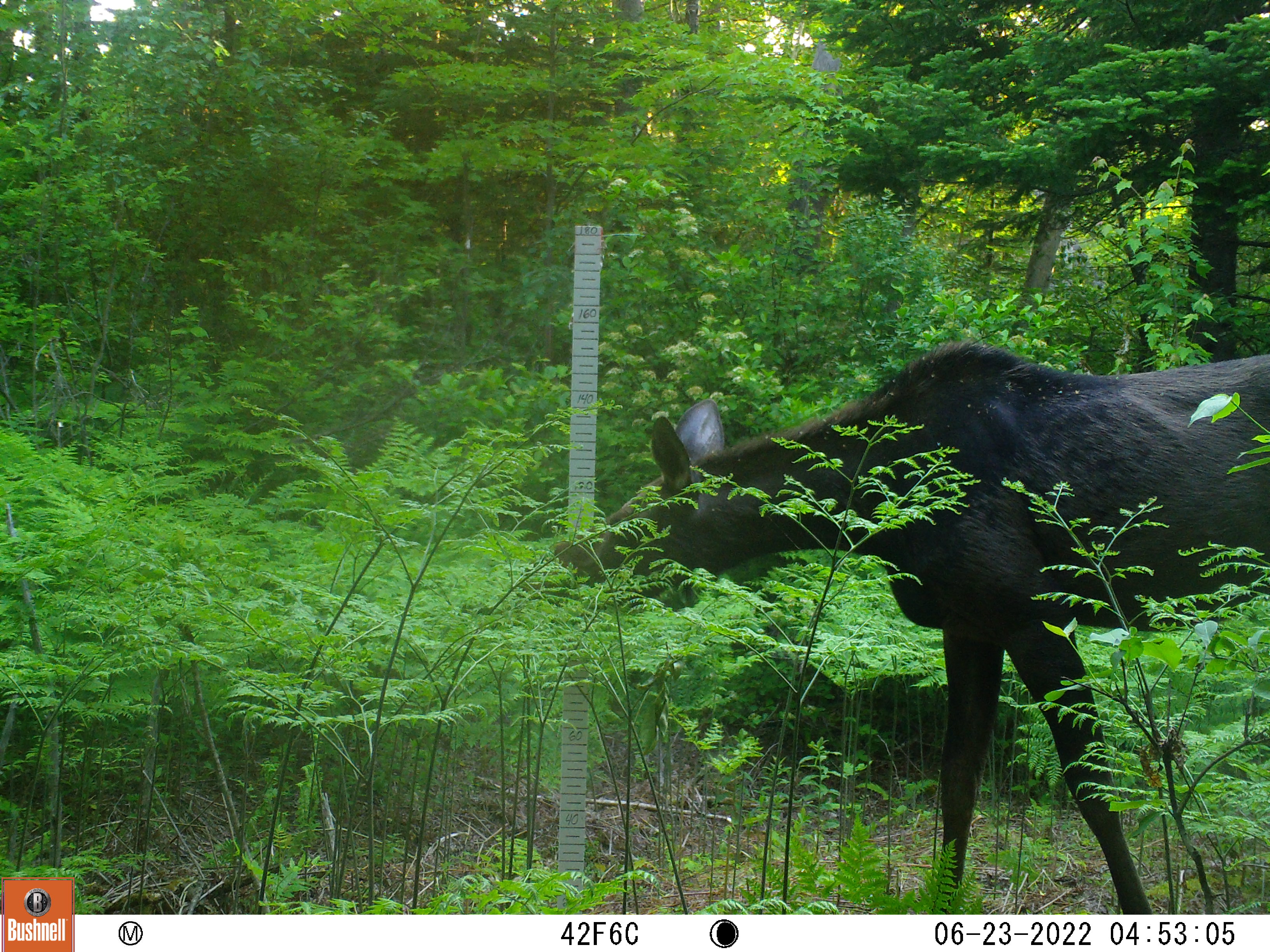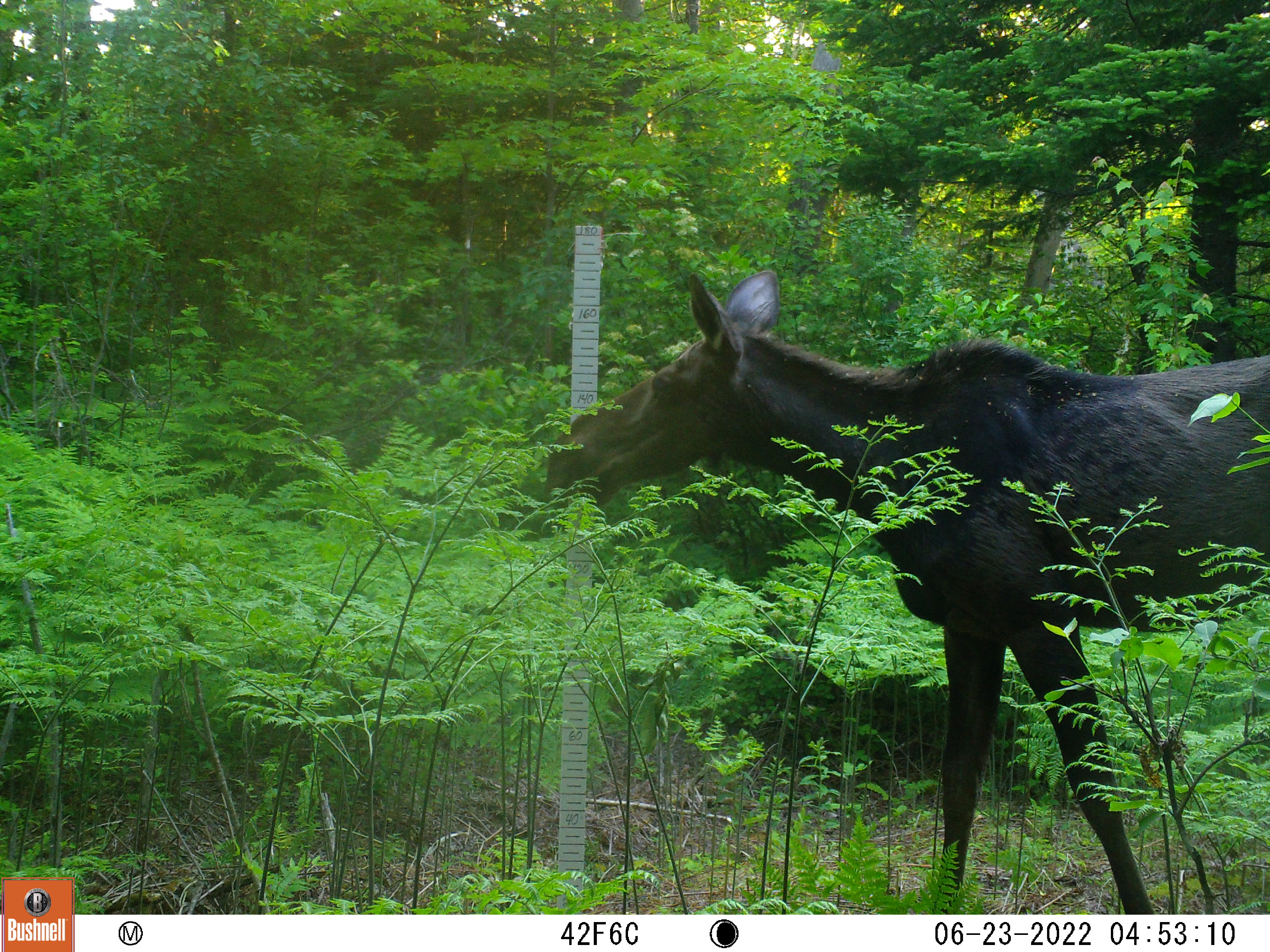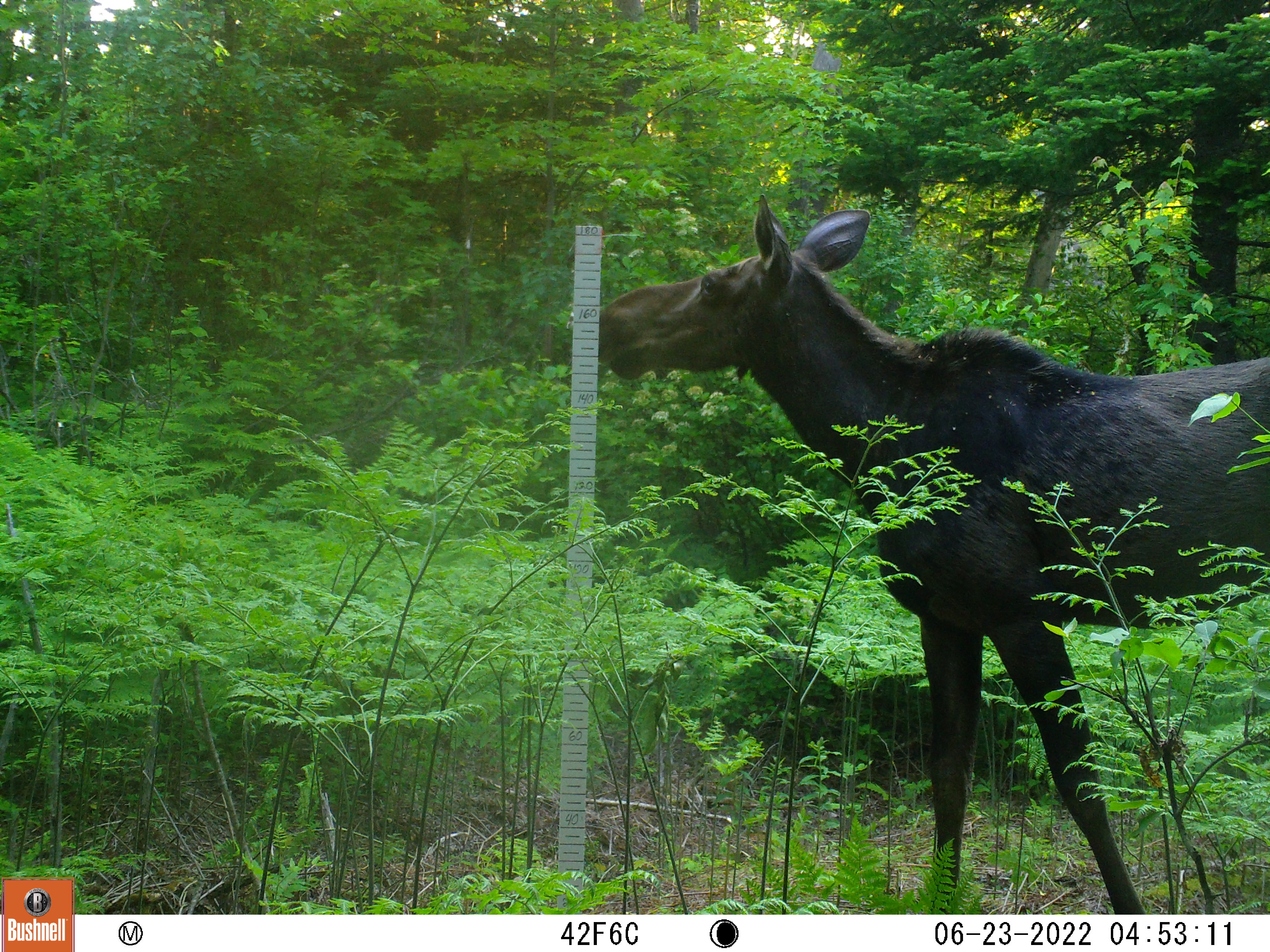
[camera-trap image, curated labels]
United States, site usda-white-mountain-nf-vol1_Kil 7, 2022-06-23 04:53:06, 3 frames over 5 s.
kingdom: Animalia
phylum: Chordata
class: Mammalia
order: Artiodactyla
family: Cervidae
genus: Alces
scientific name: Alces alces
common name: moose